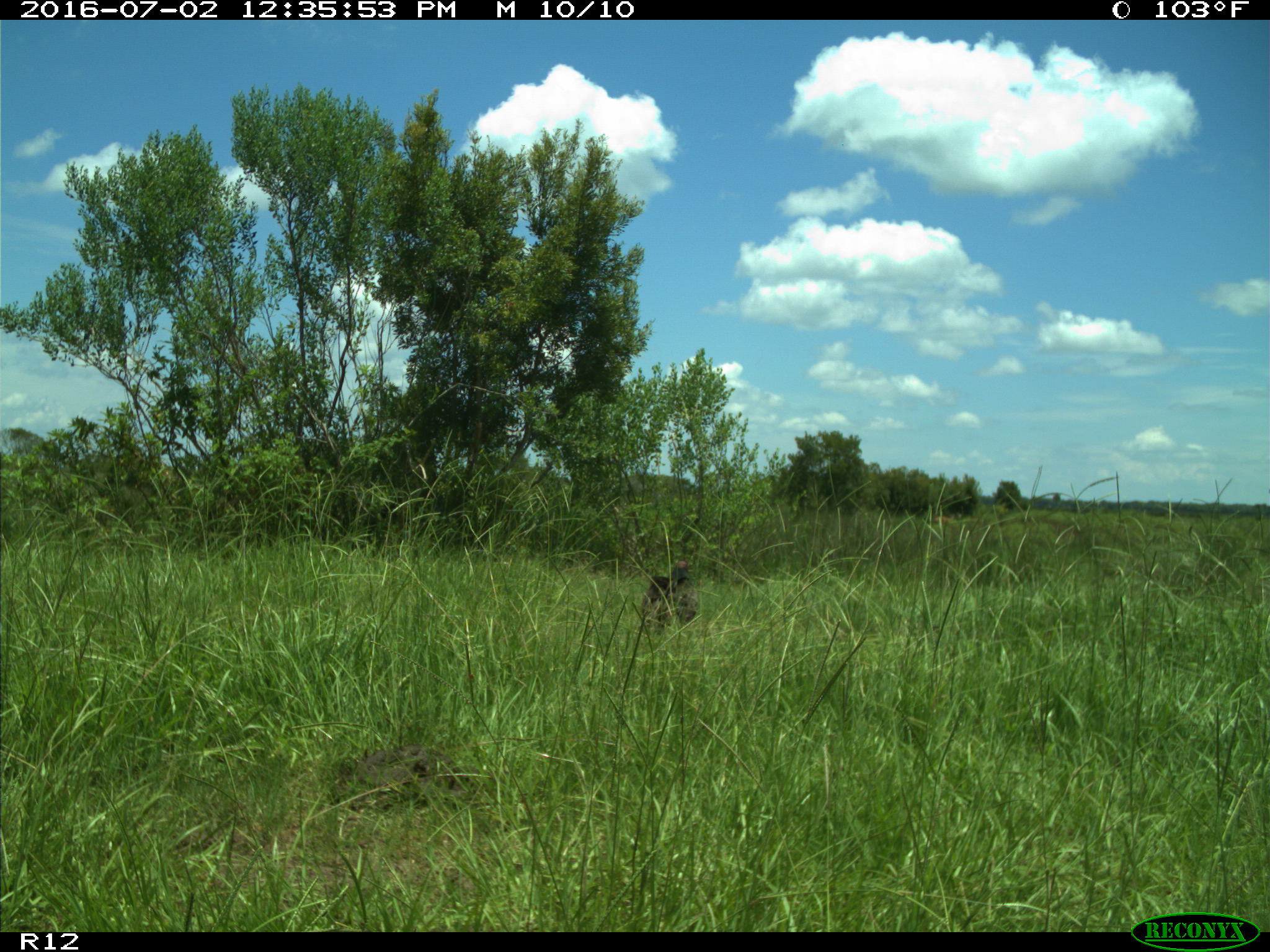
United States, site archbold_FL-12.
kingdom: Animalia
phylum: Chordata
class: Aves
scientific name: Aves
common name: birds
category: unidentified bird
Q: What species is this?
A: Unidentified bird (birds) (Aves).